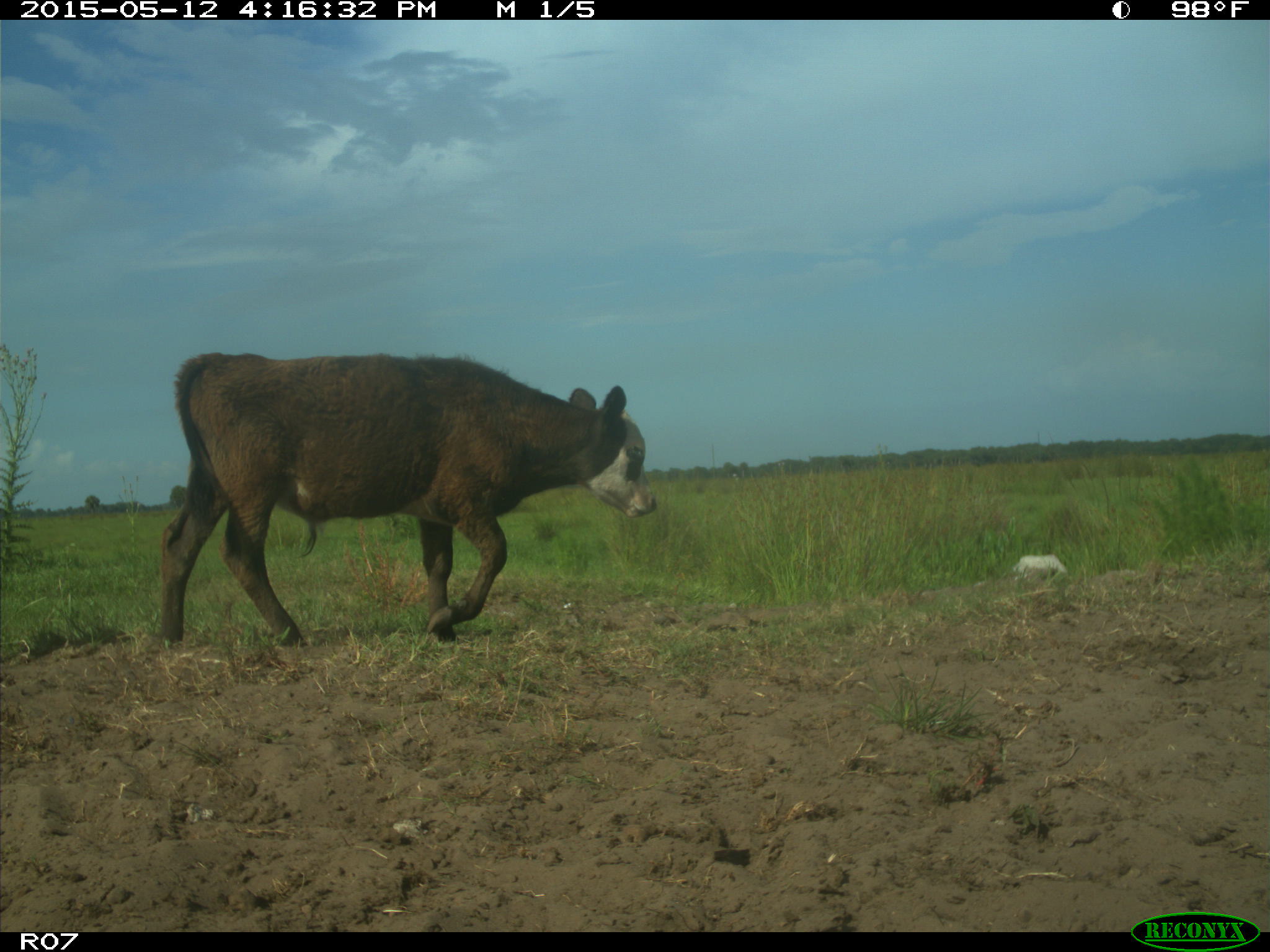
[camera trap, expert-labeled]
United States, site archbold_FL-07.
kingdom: Animalia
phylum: Chordata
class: Mammalia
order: Artiodactyla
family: Bovidae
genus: Bos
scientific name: Bos taurus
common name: domestic cow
Bos taurus (domestic cow).